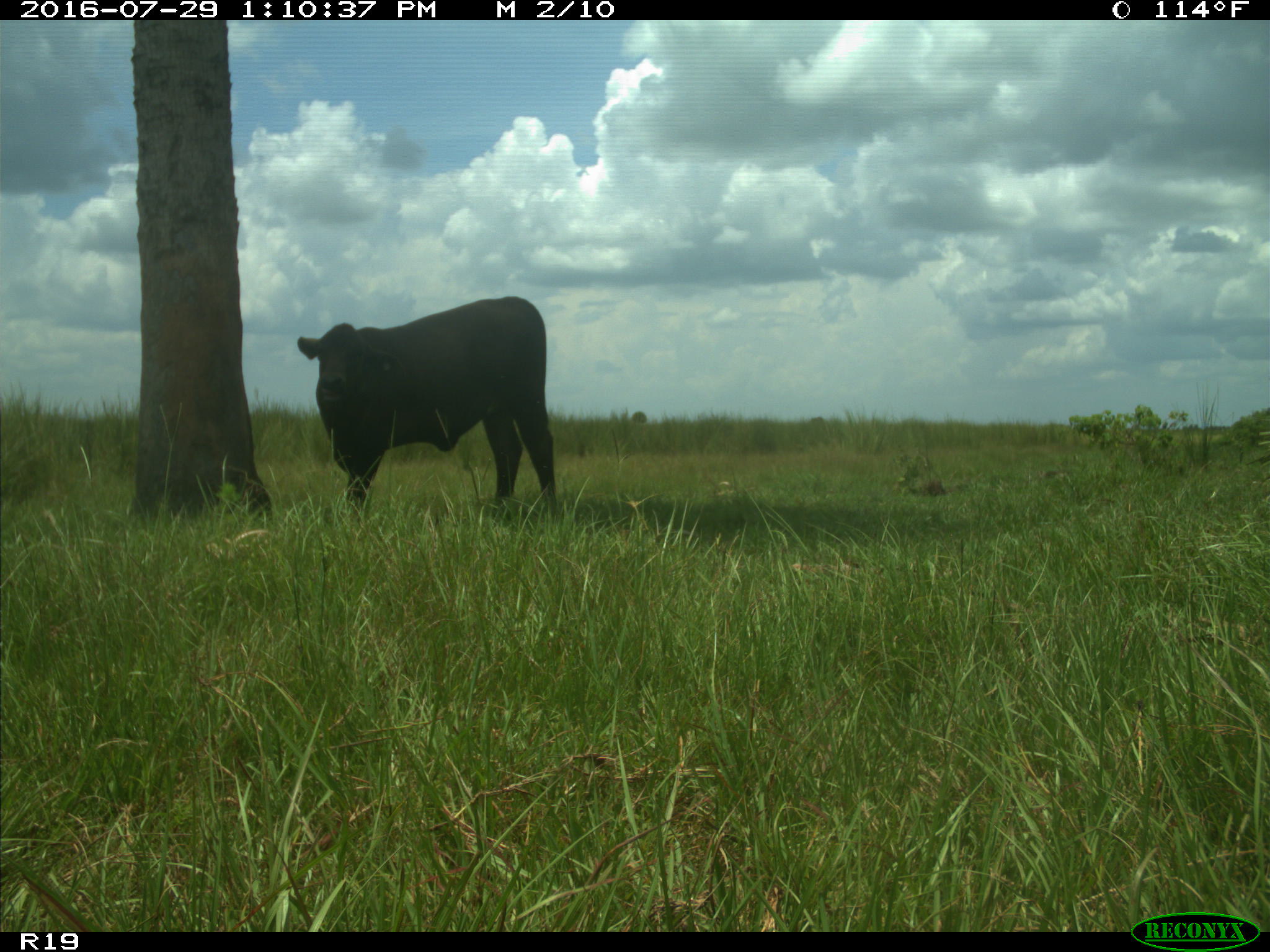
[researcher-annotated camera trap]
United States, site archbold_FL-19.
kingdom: Animalia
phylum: Chordata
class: Mammalia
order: Artiodactyla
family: Bovidae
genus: Bos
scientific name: Bos taurus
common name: domestic cow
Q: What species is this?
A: Bos taurus (domestic cow).